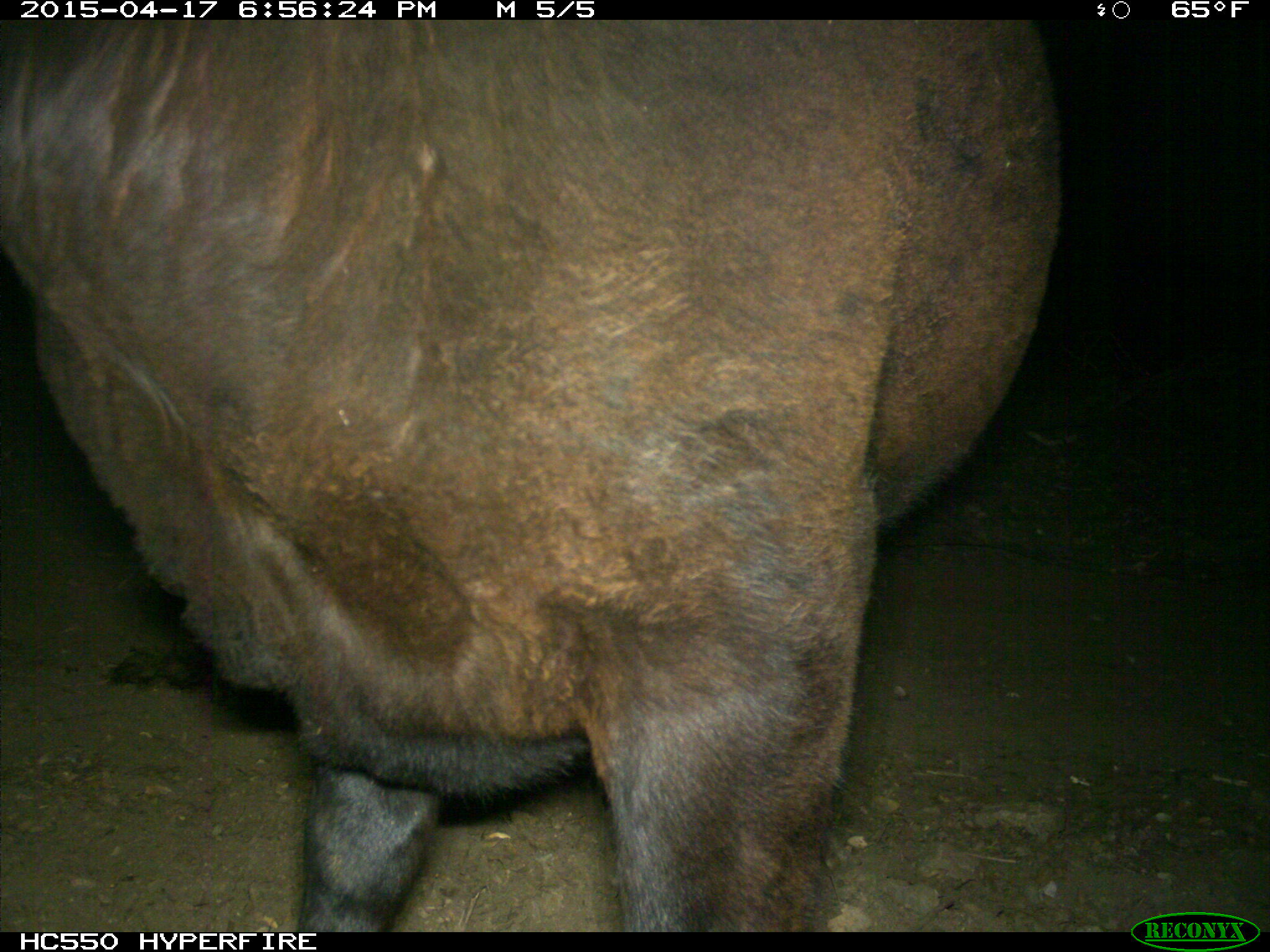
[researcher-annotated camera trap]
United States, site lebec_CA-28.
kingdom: Animalia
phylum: Chordata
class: Mammalia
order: Artiodactyla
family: Bovidae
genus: Bos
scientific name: Bos taurus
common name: domestic cow